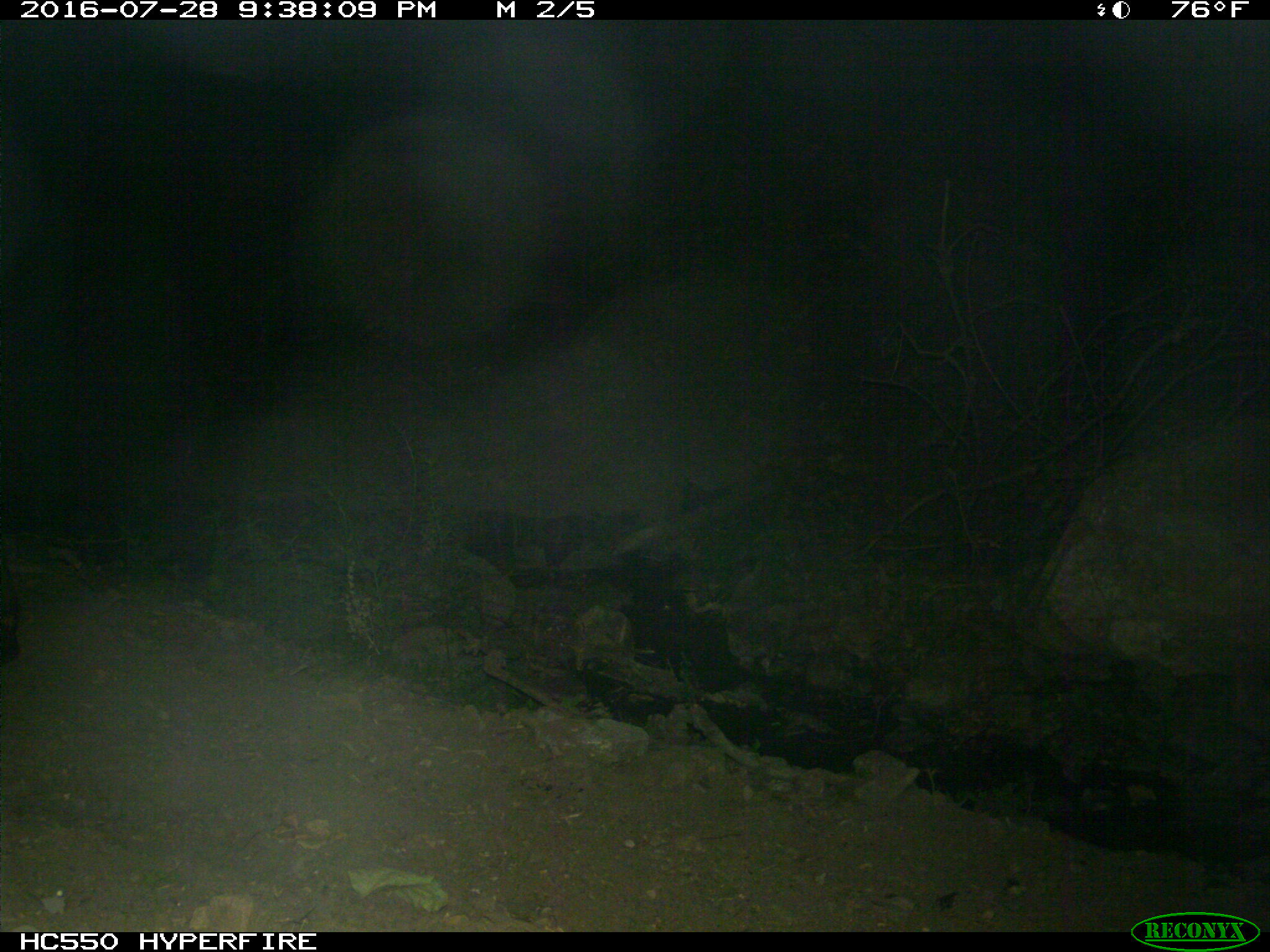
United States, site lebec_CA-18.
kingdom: Animalia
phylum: Chordata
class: Mammalia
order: Artiodactyla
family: Bovidae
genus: Bos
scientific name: Bos taurus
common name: domestic cow